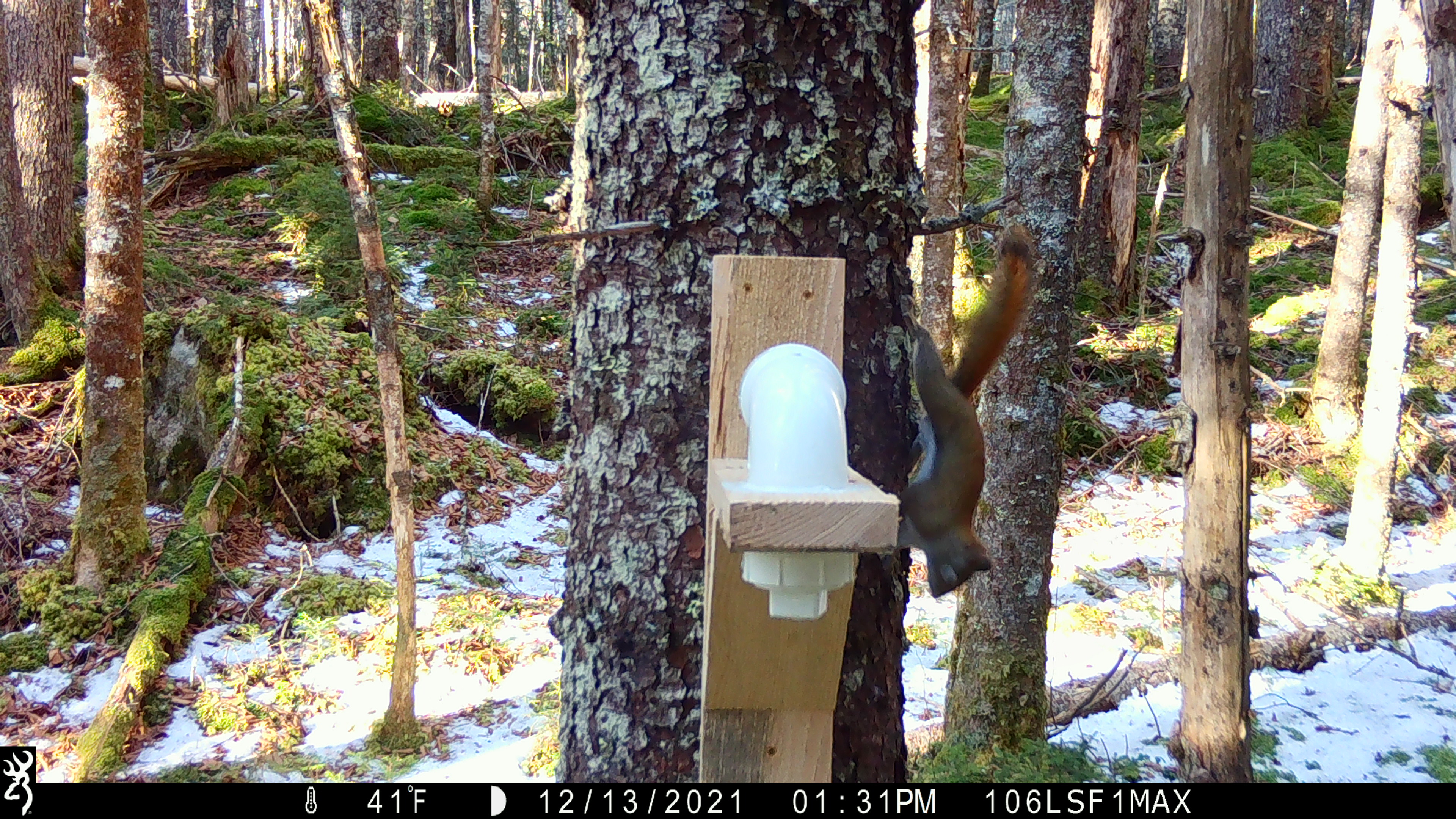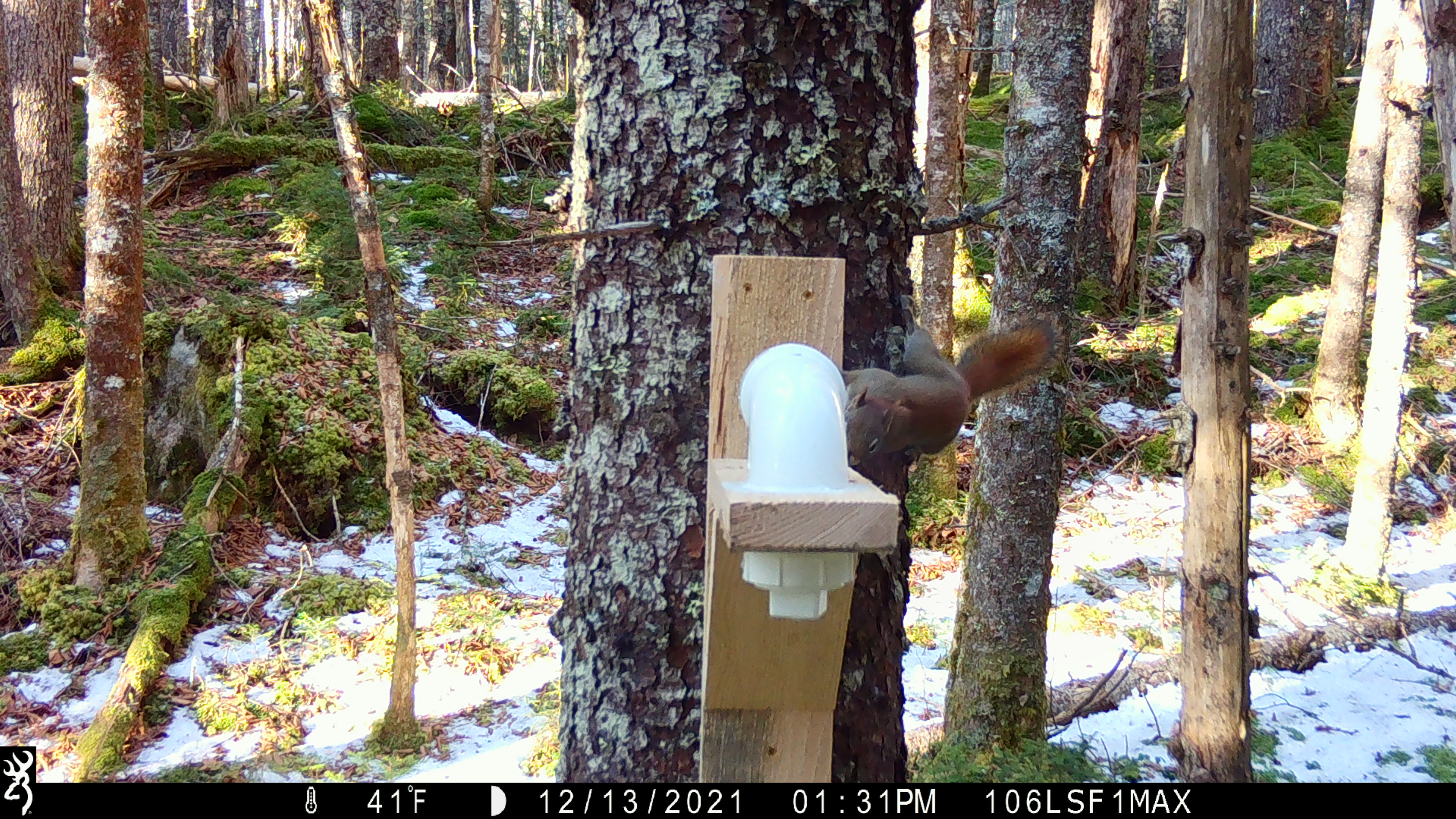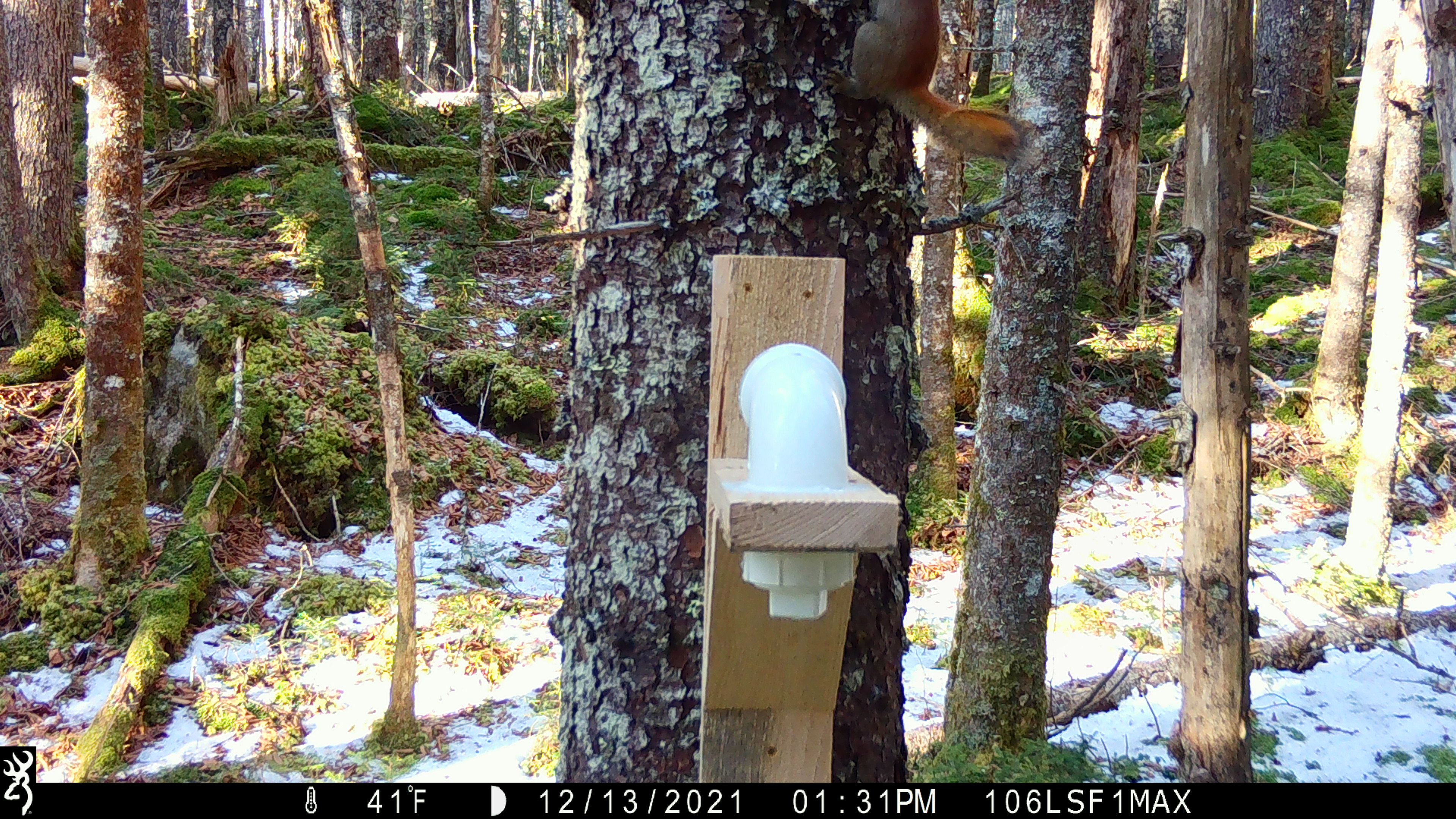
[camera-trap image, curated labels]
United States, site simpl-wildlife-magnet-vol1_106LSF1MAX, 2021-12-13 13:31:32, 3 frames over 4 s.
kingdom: Animalia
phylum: Chordata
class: Mammalia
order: Rodentia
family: Sciuridae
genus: Tamiasciurus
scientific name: Tamiasciurus hudsonicus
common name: red squirrel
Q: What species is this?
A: Red squirrel (Tamiasciurus hudsonicus).